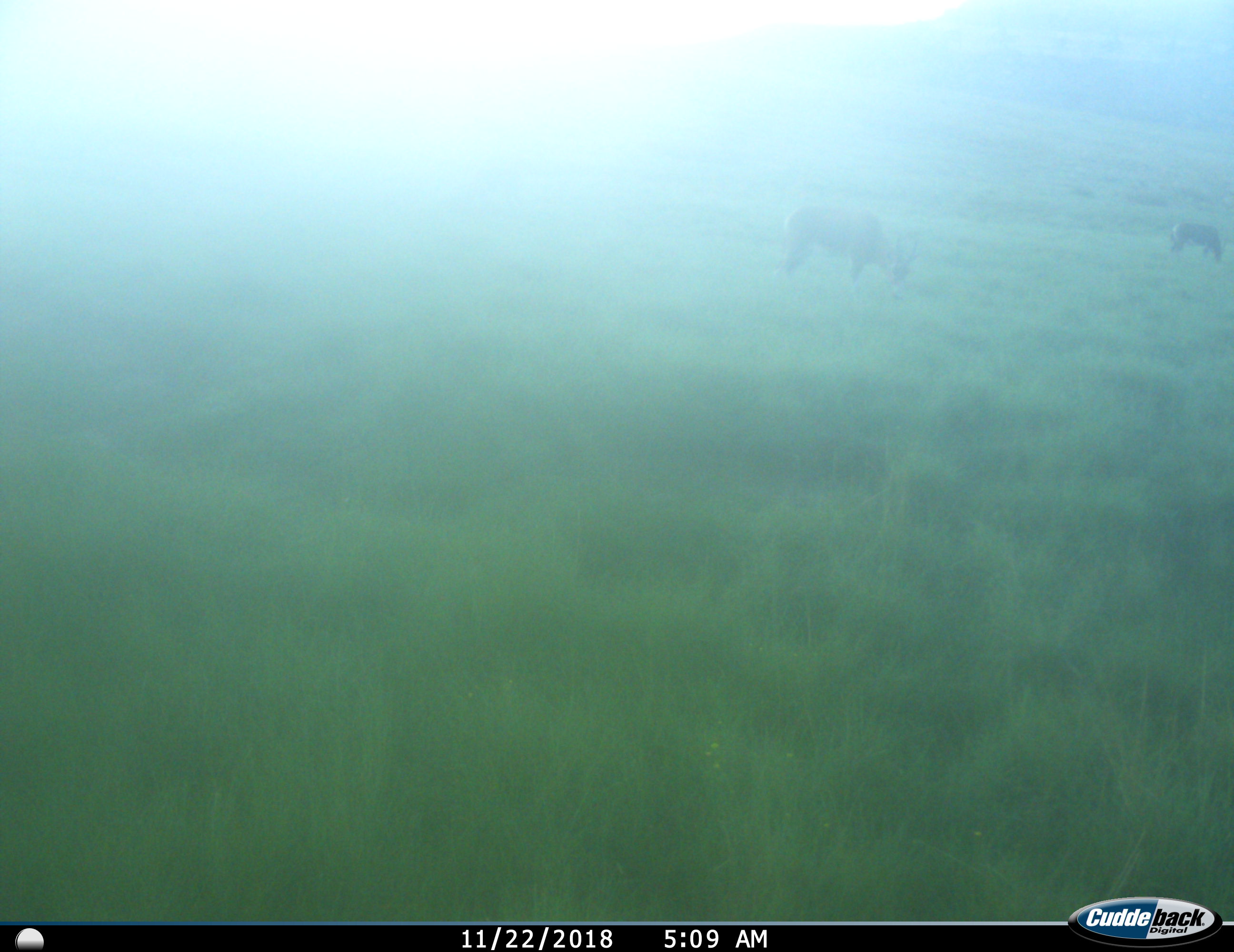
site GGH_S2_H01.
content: unidentified animal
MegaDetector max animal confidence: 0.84